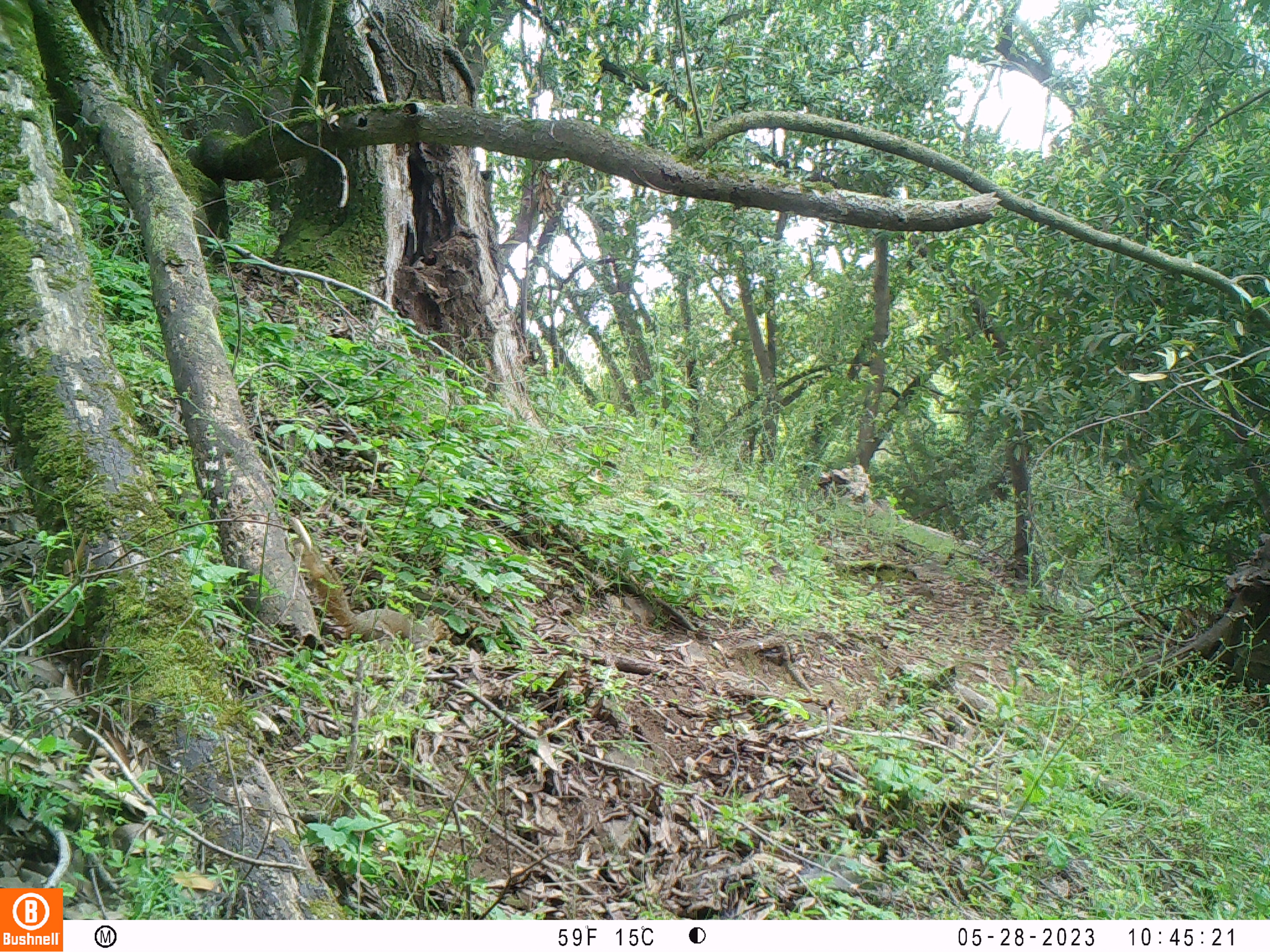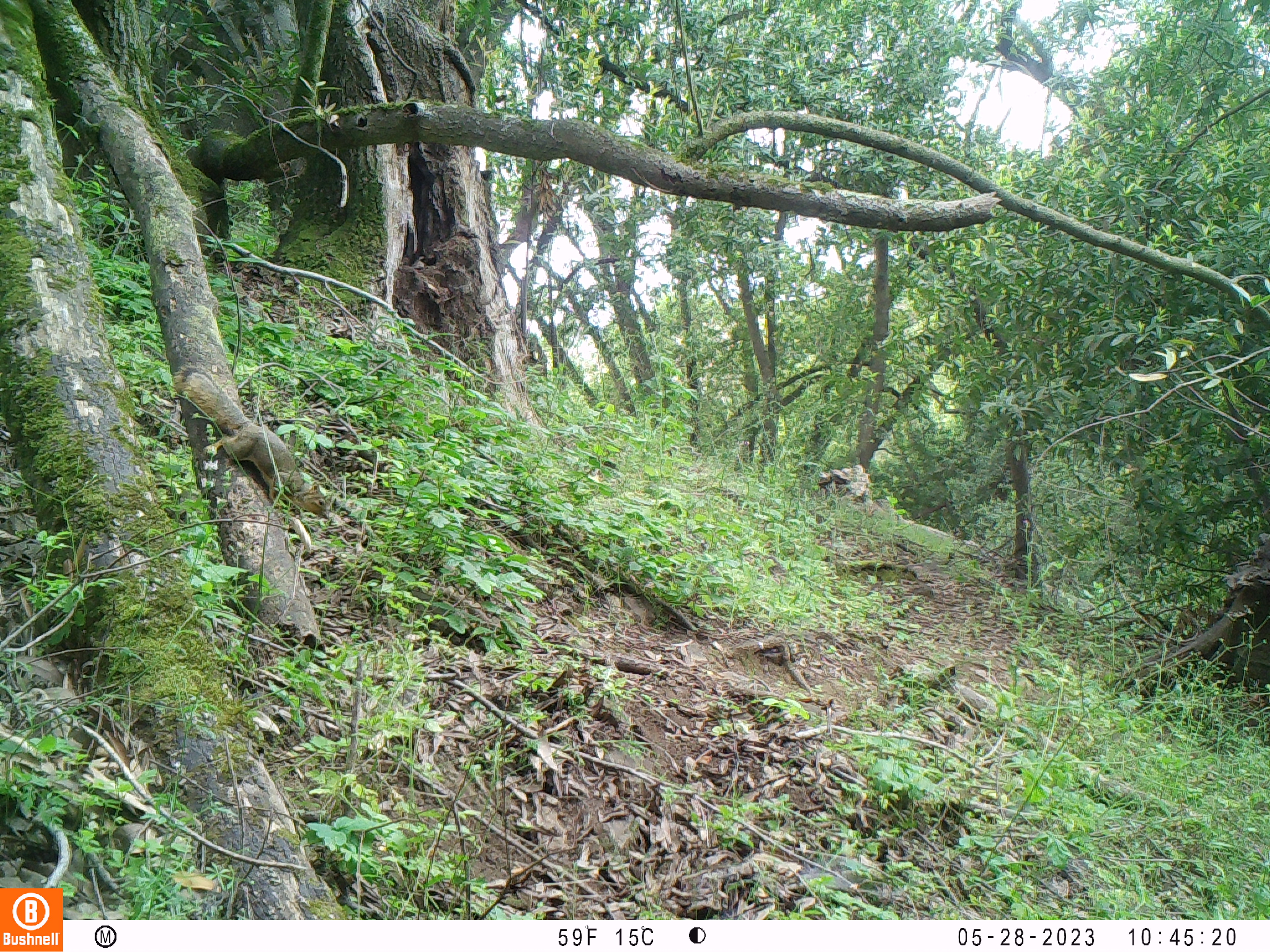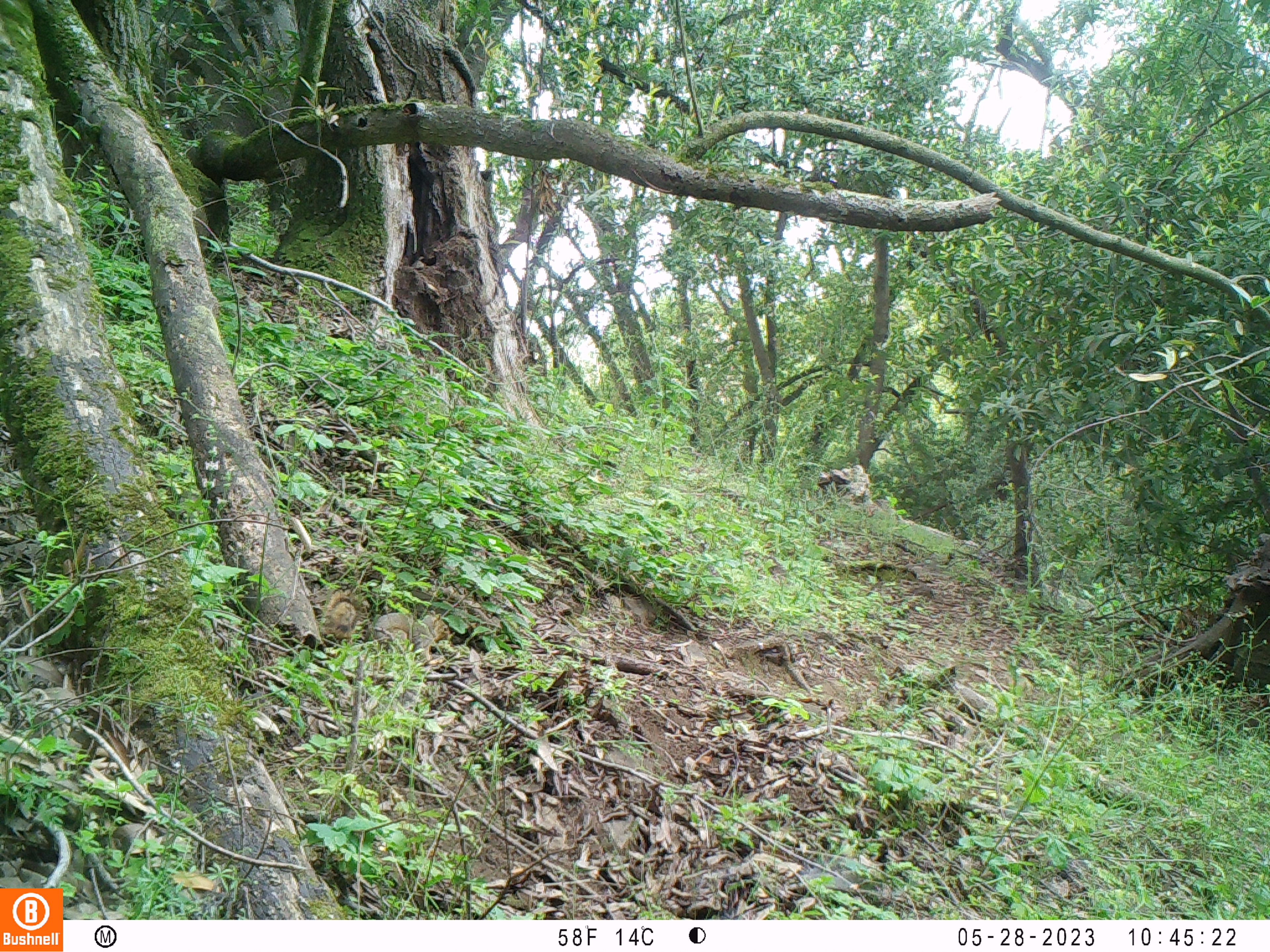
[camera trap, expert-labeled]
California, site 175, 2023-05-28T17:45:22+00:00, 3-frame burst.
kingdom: Animalia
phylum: Chordata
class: Mammalia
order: Rodentia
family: Sciuridae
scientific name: Sciuridae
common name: squirrel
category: unknown squirrel